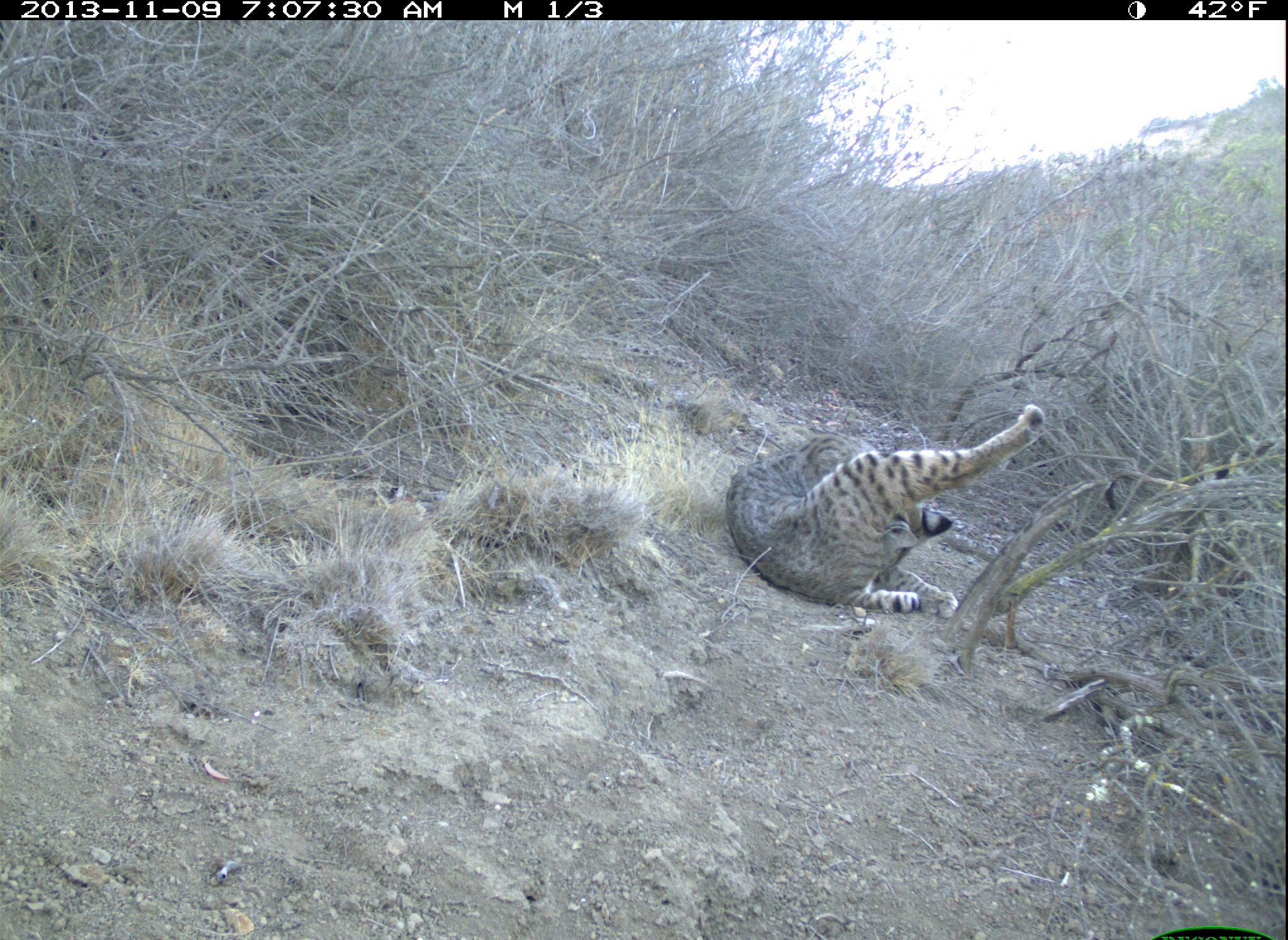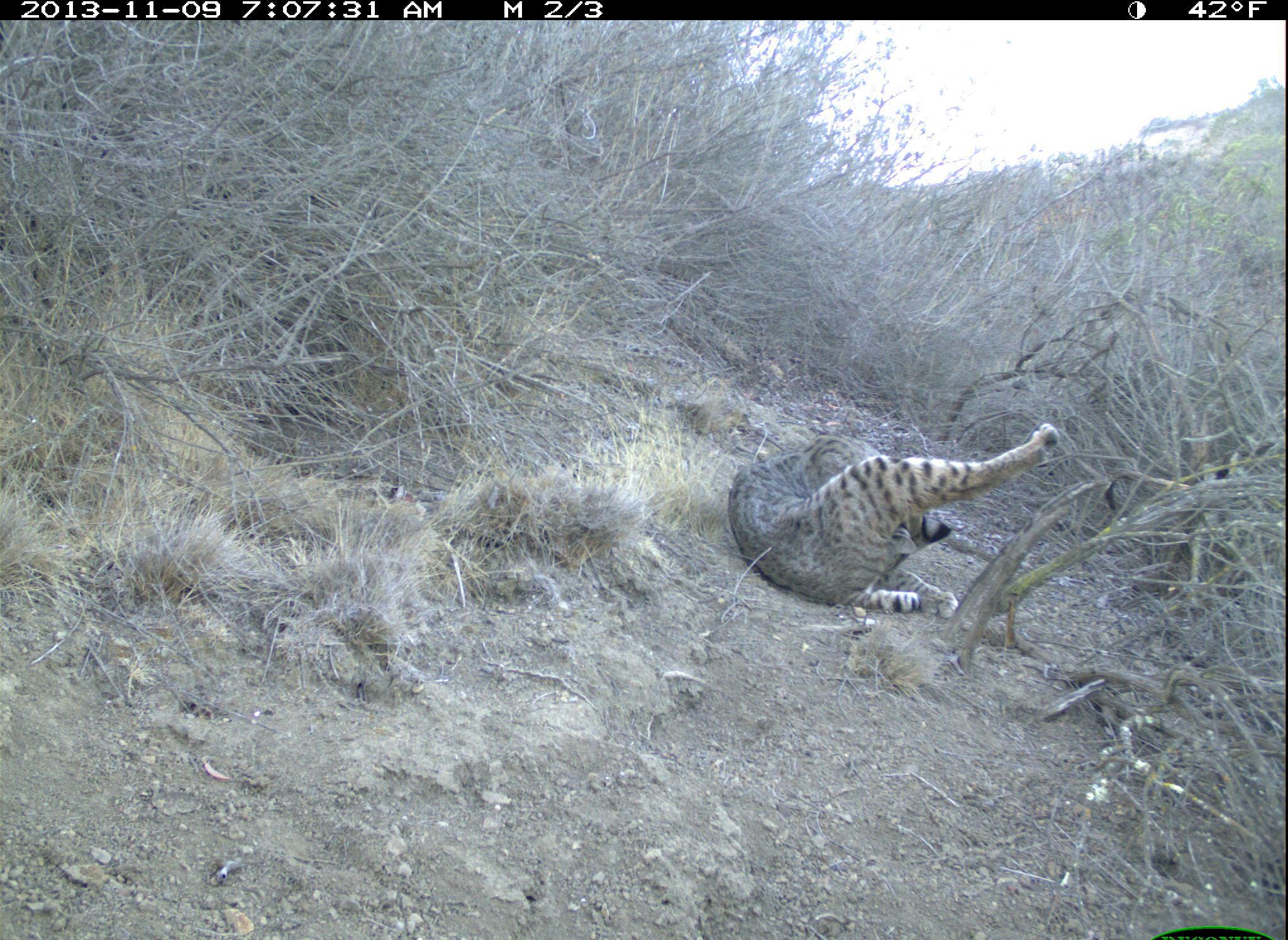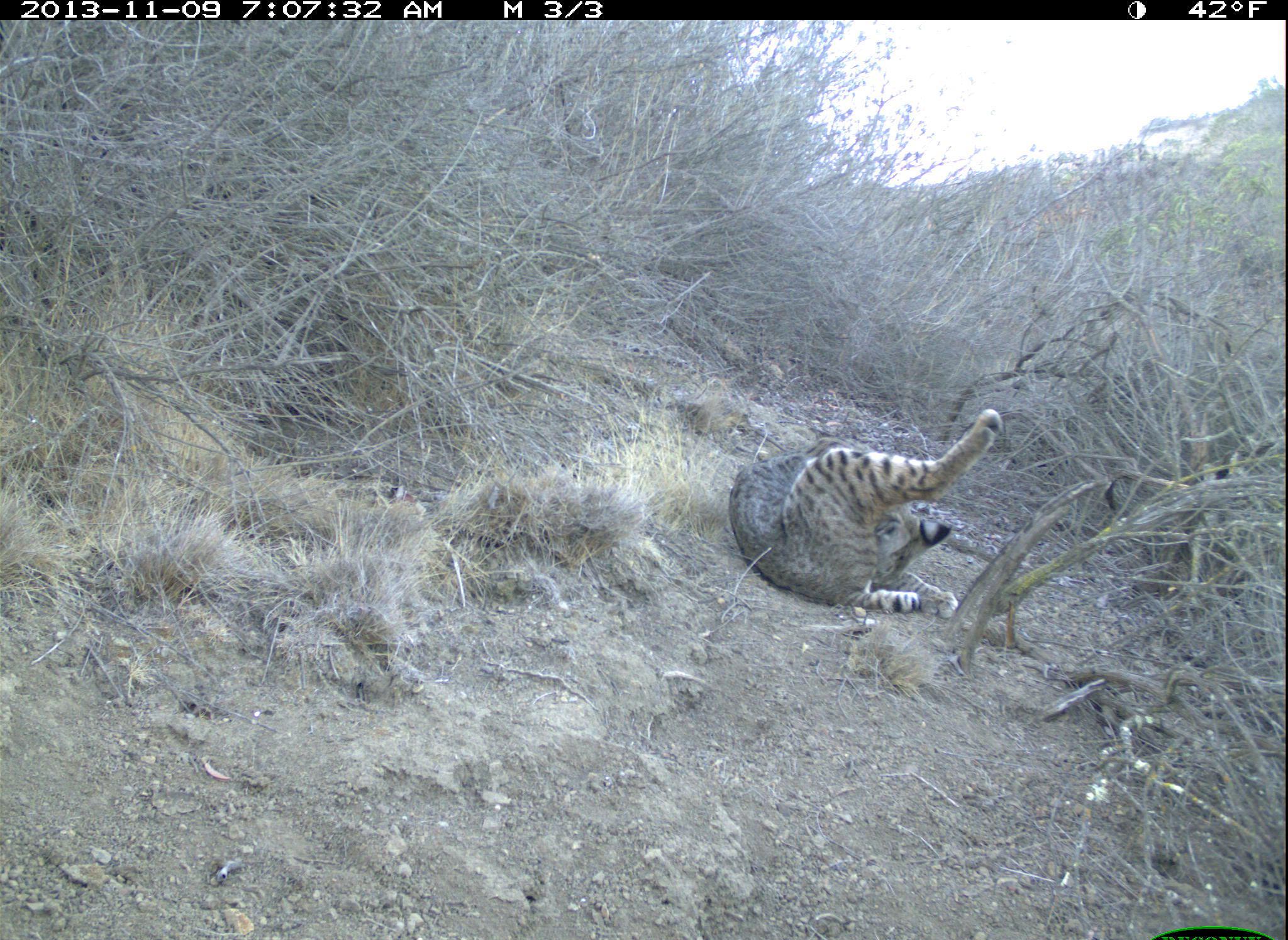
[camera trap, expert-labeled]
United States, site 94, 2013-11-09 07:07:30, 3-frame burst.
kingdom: Animalia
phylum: Chordata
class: Mammalia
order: Carnivora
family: Felidae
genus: Lynx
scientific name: Lynx rufus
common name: bobcat